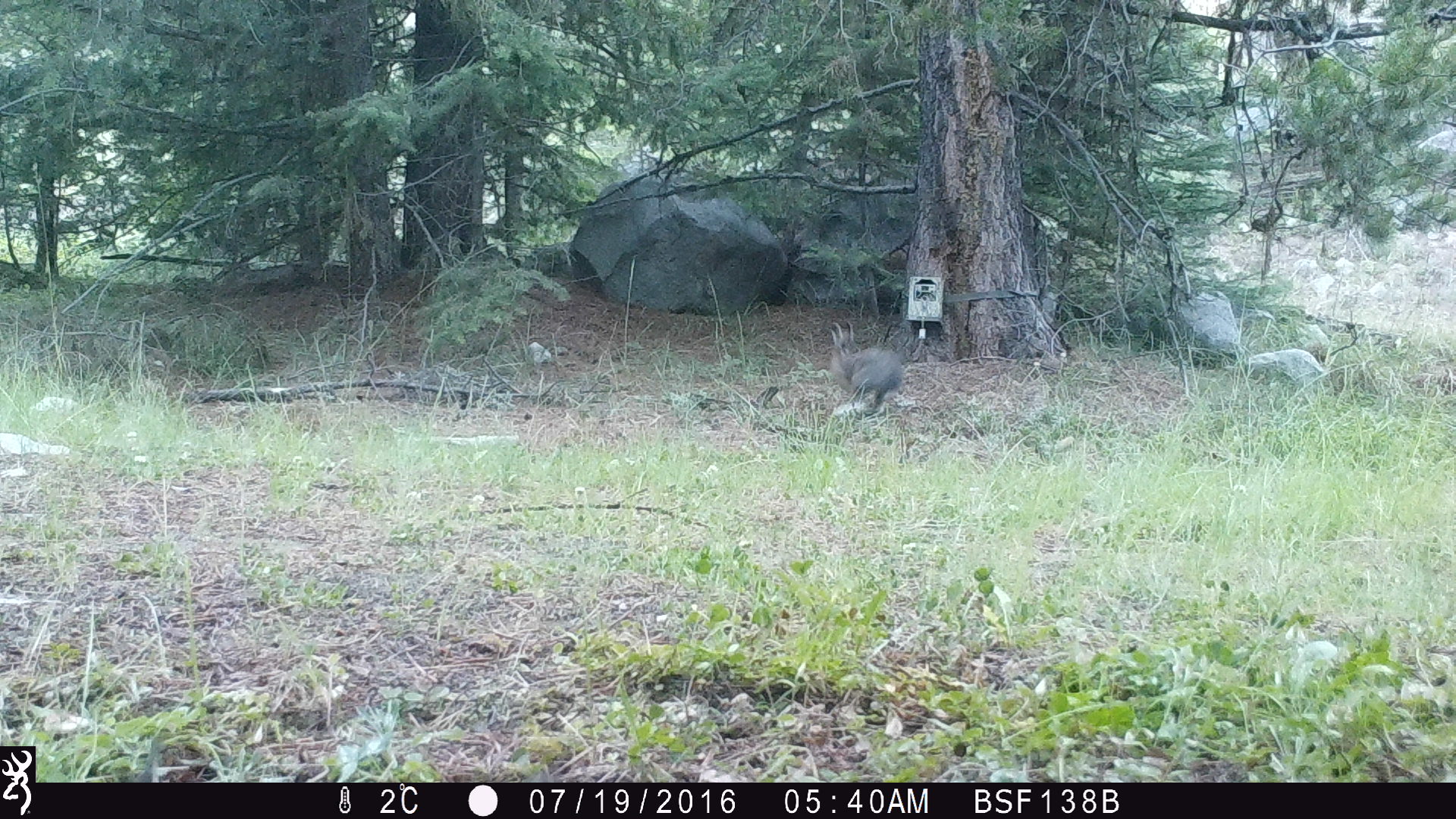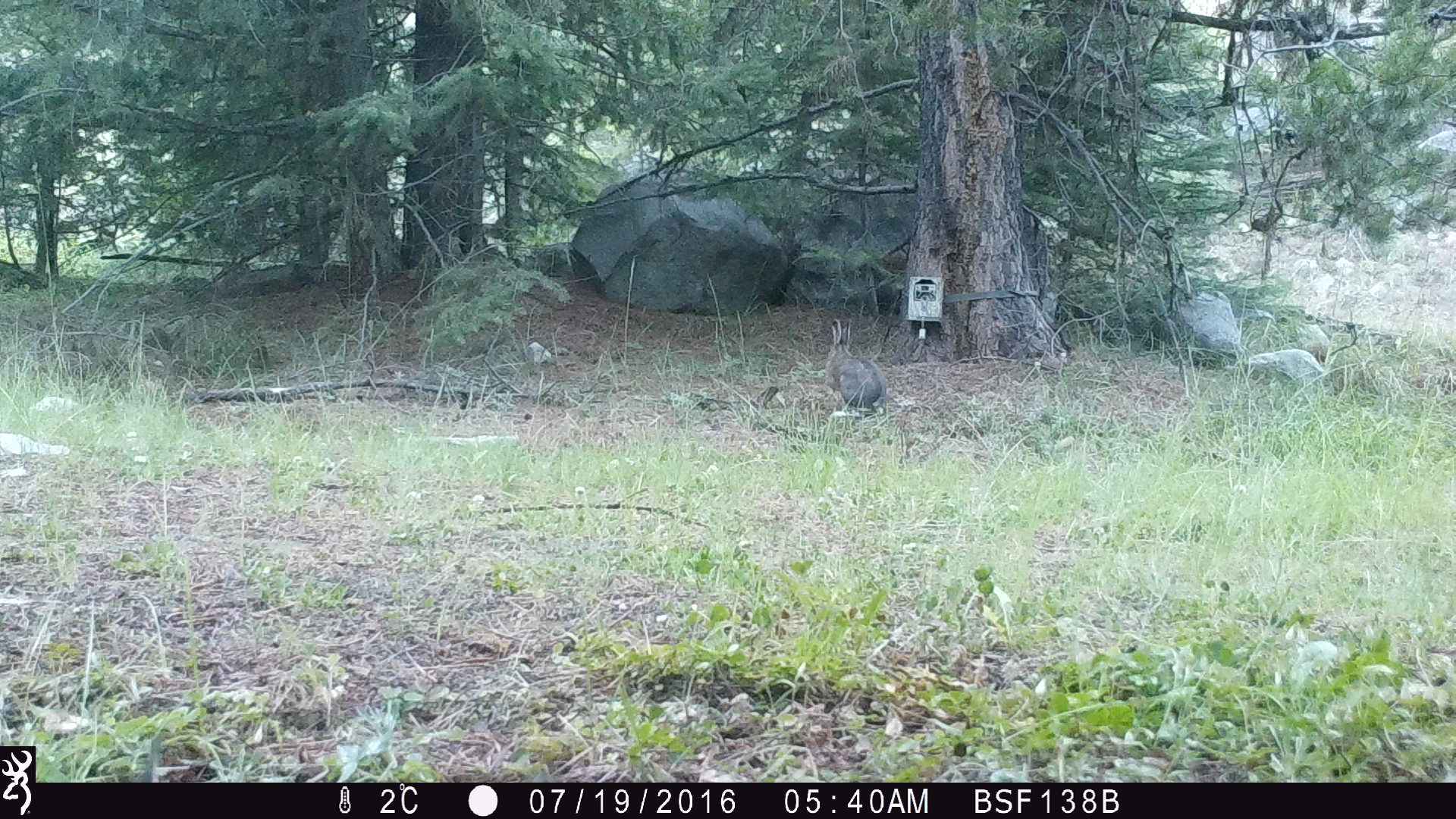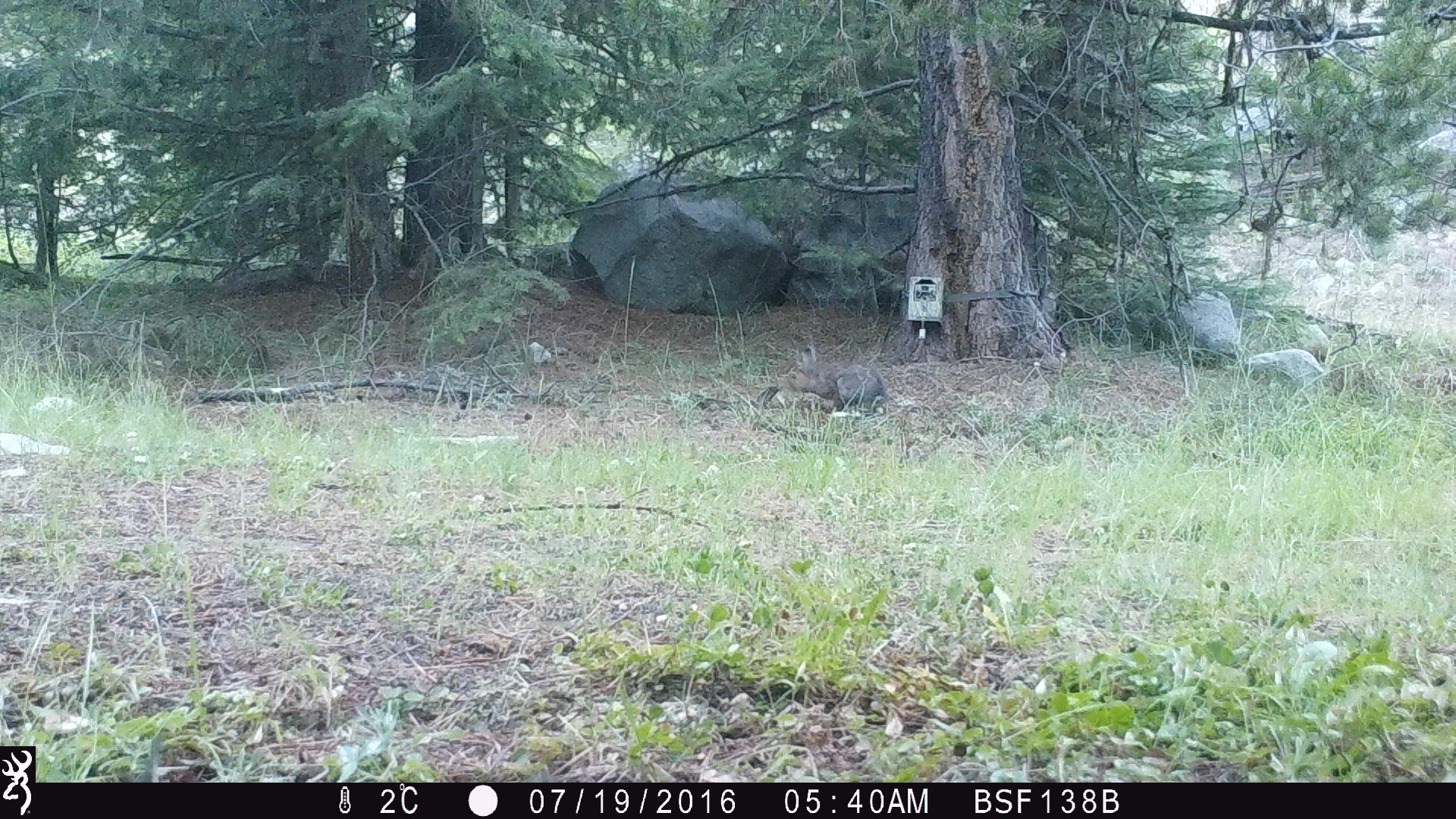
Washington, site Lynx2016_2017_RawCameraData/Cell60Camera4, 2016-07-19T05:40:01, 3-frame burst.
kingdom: Animalia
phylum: Chordata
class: Mammalia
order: Lagomorpha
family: Leporidae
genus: Lepus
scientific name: Lepus americanus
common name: snowshoe hare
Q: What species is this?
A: Lepus americanus (snowshoe hare).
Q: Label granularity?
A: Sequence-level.